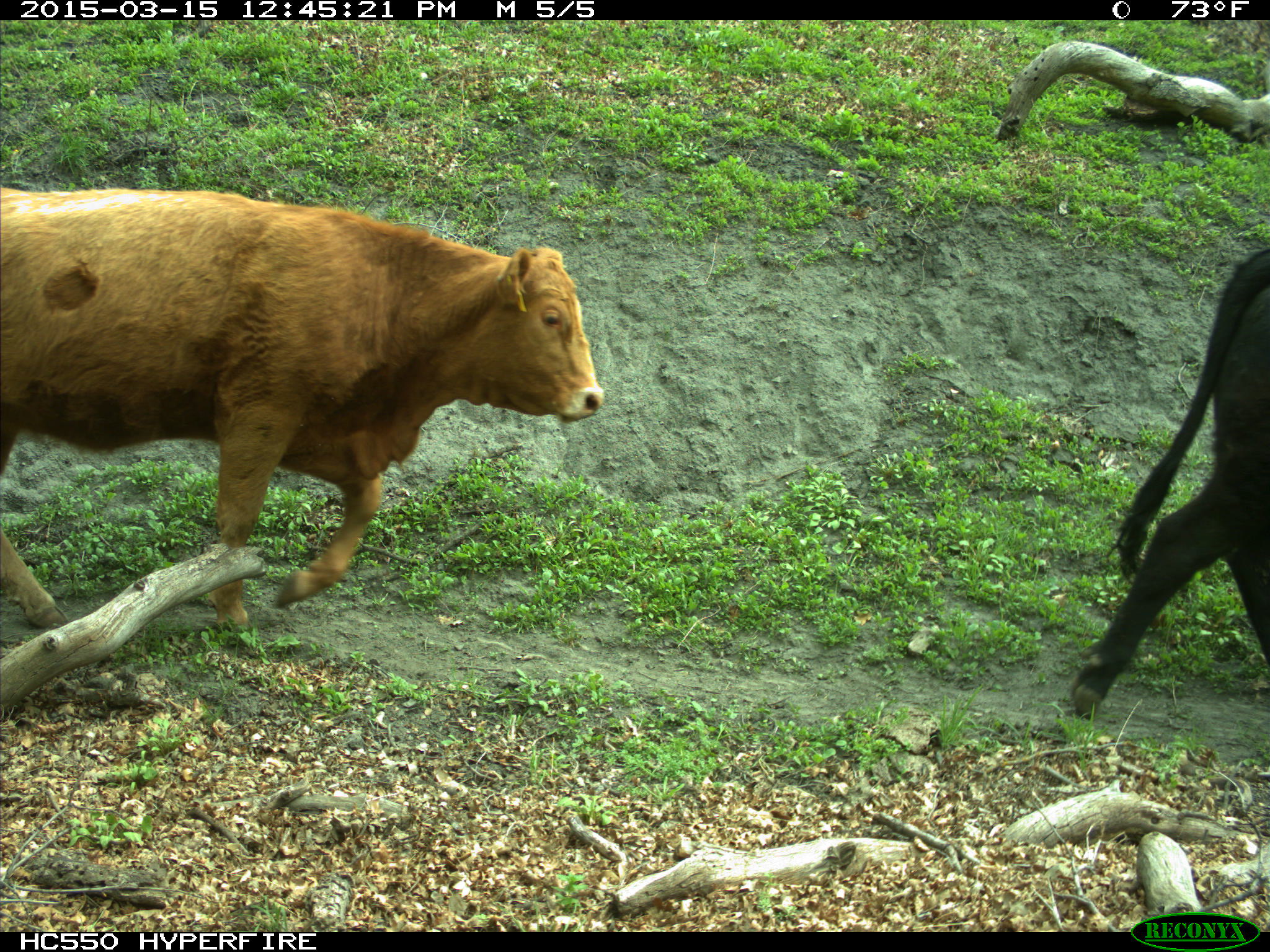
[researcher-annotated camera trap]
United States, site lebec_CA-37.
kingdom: Animalia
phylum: Chordata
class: Mammalia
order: Artiodactyla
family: Bovidae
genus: Bos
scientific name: Bos taurus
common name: domestic cow